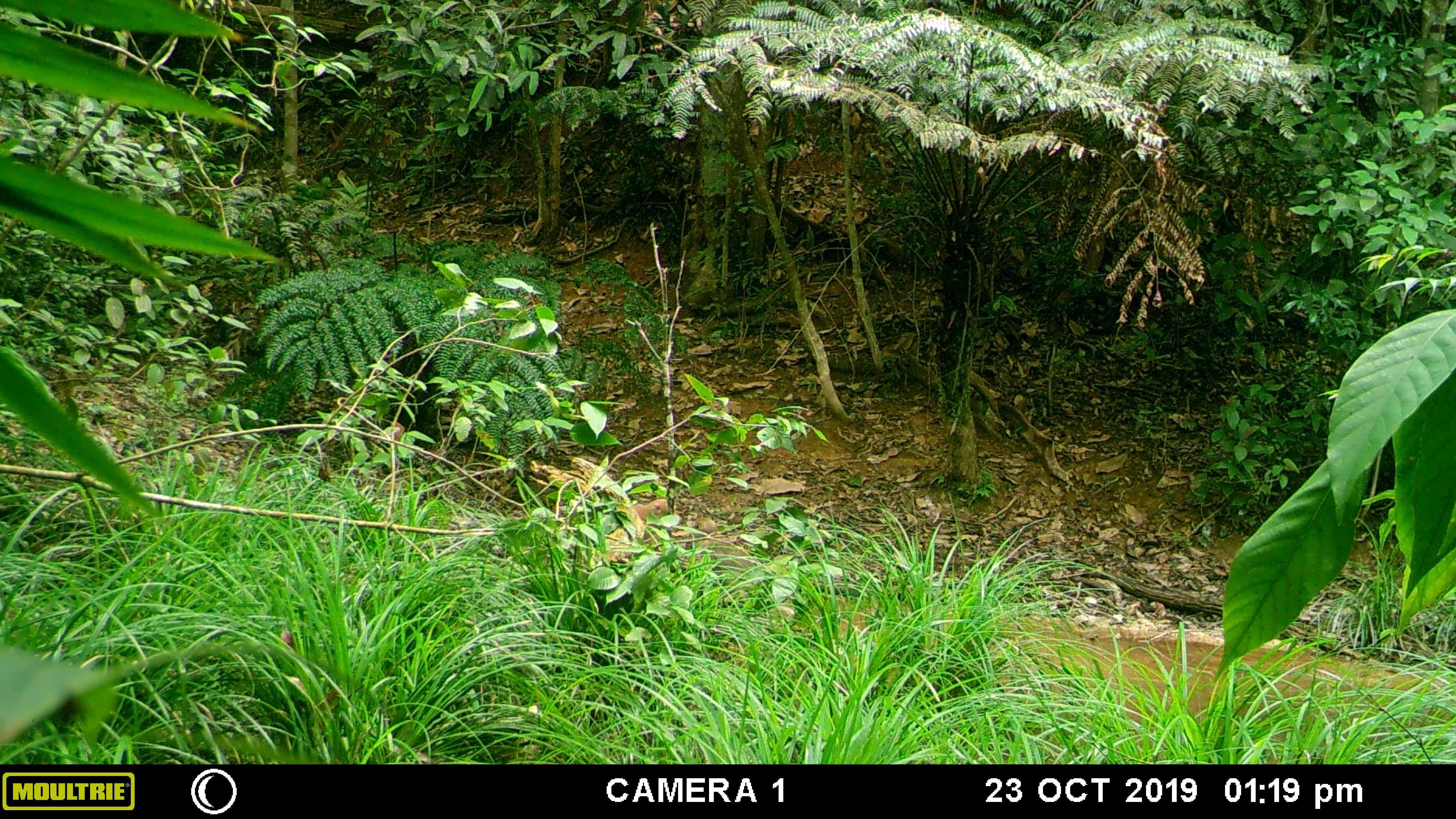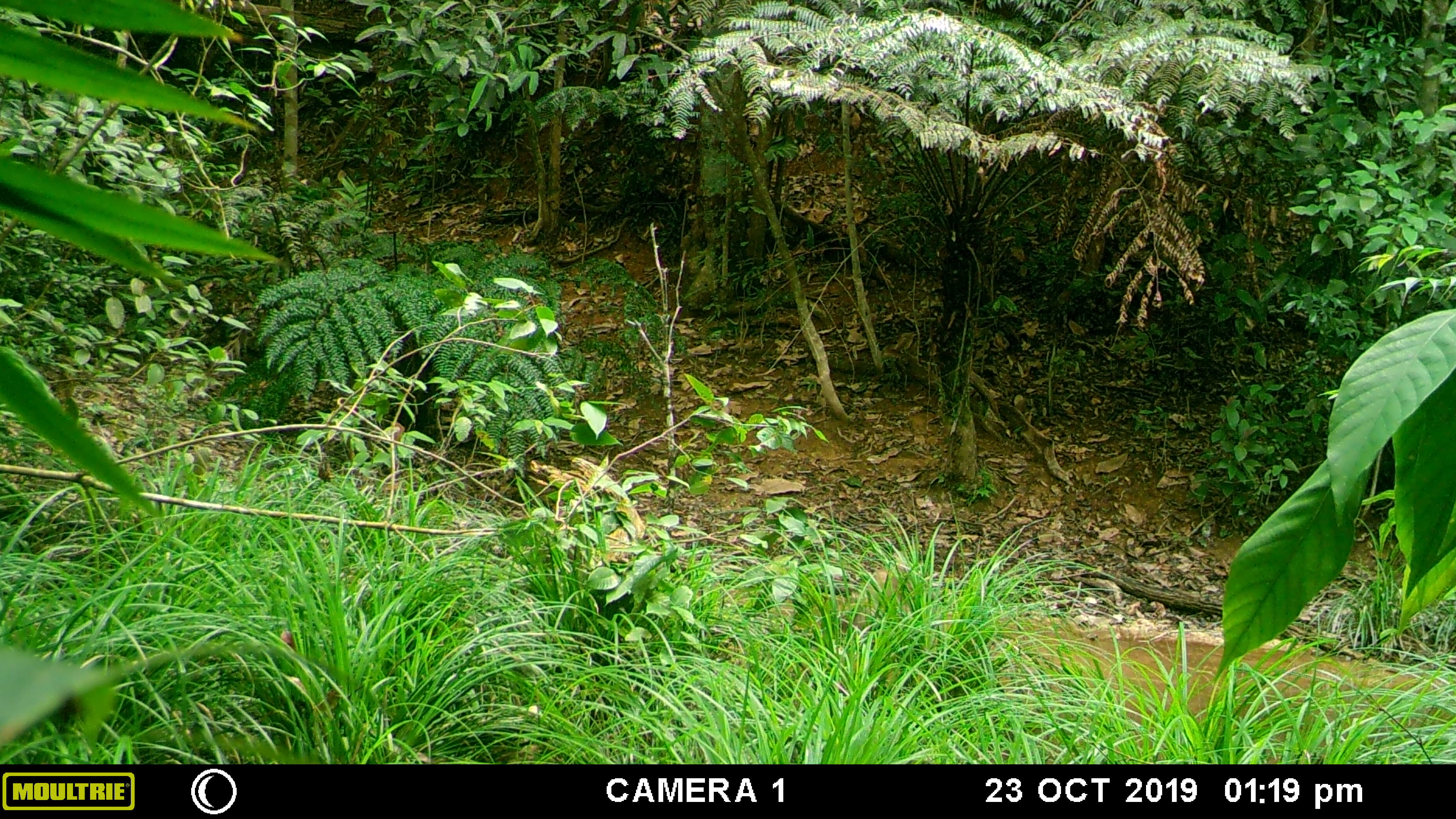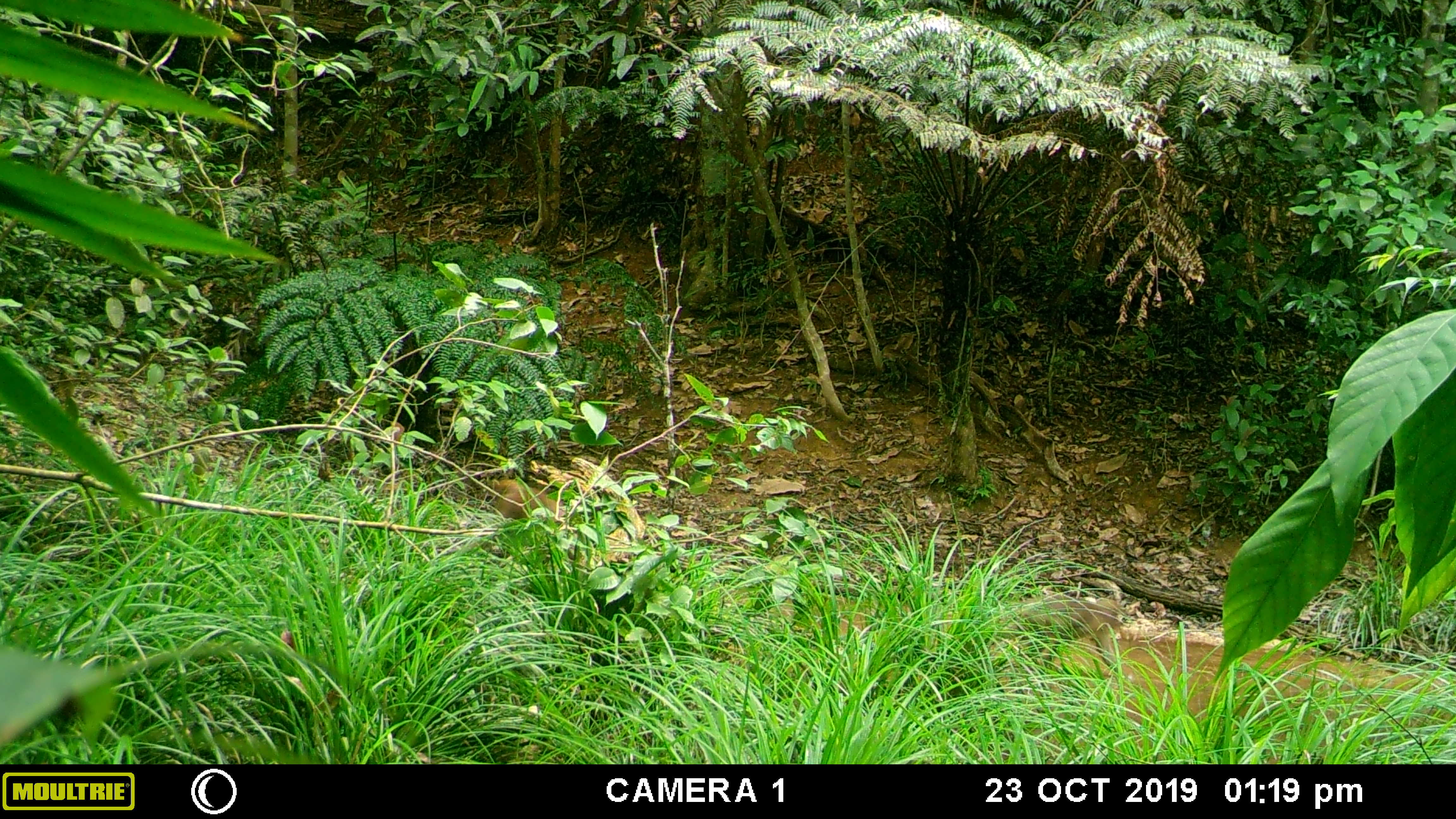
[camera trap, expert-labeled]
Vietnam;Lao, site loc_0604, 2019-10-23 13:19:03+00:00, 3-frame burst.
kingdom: Animalia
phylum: Chordata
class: Mammalia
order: Primates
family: Cercopithecidae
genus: Macaca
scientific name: Macaca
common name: macaques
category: assam or rhesus macaque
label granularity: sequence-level